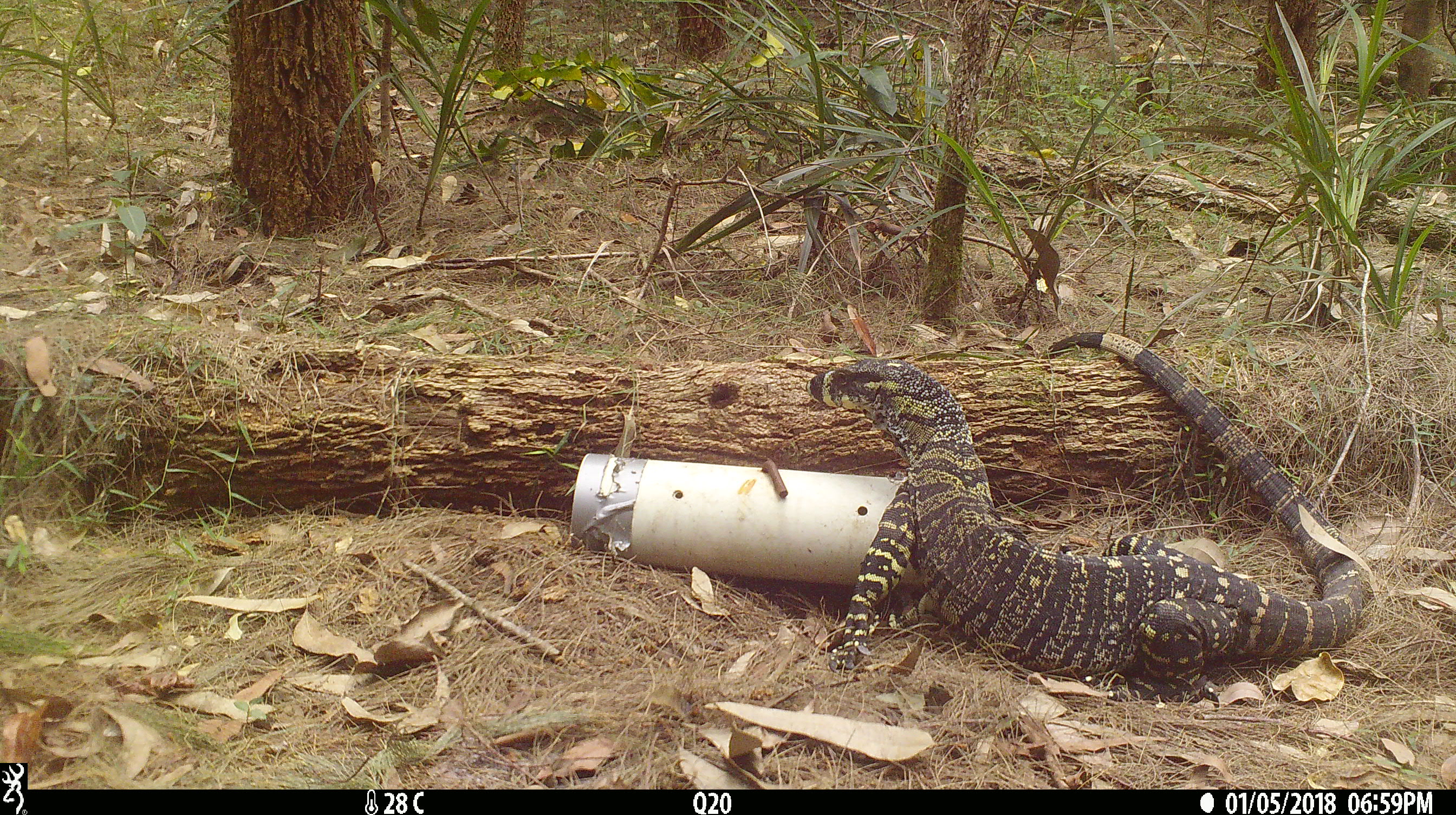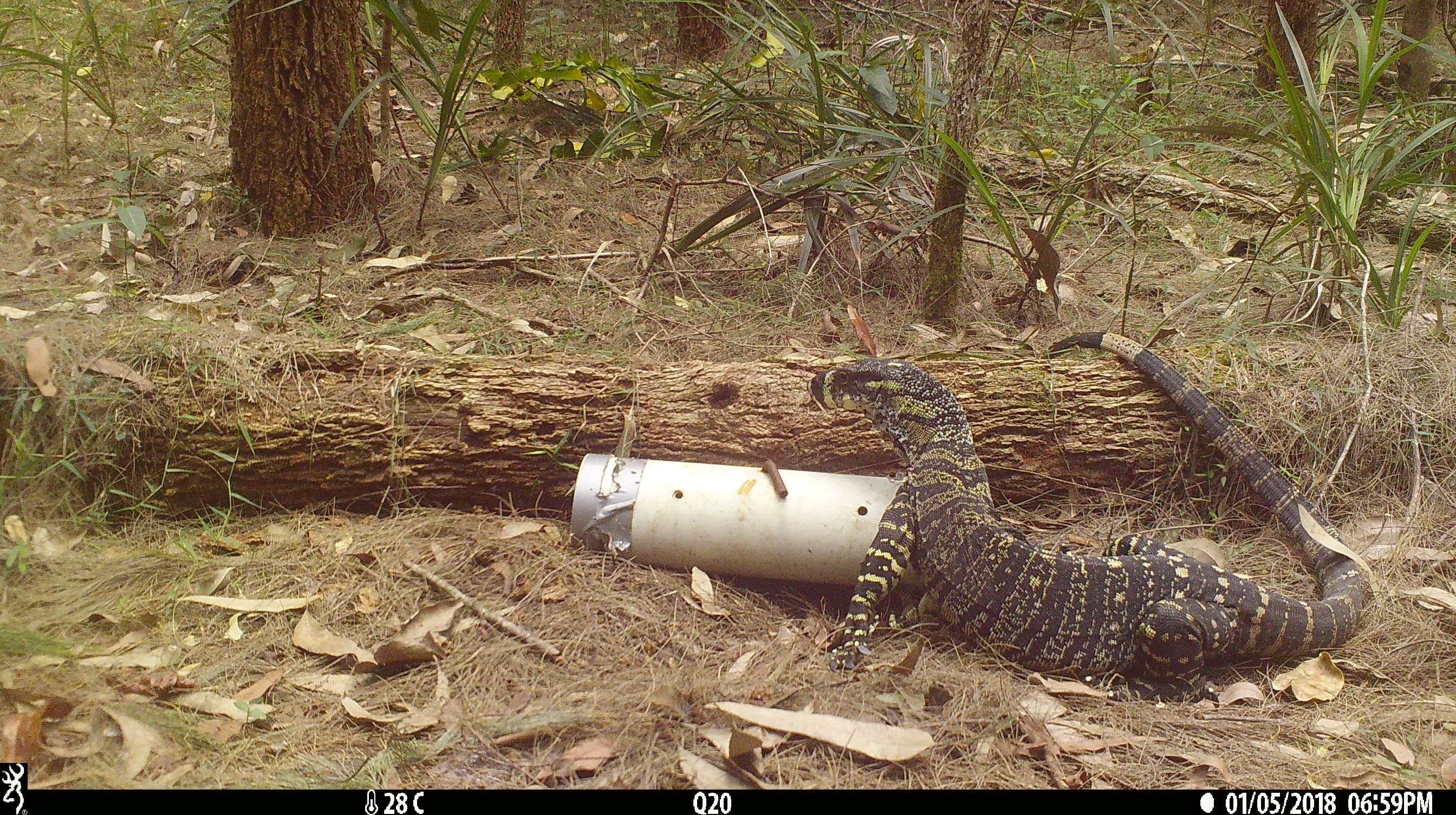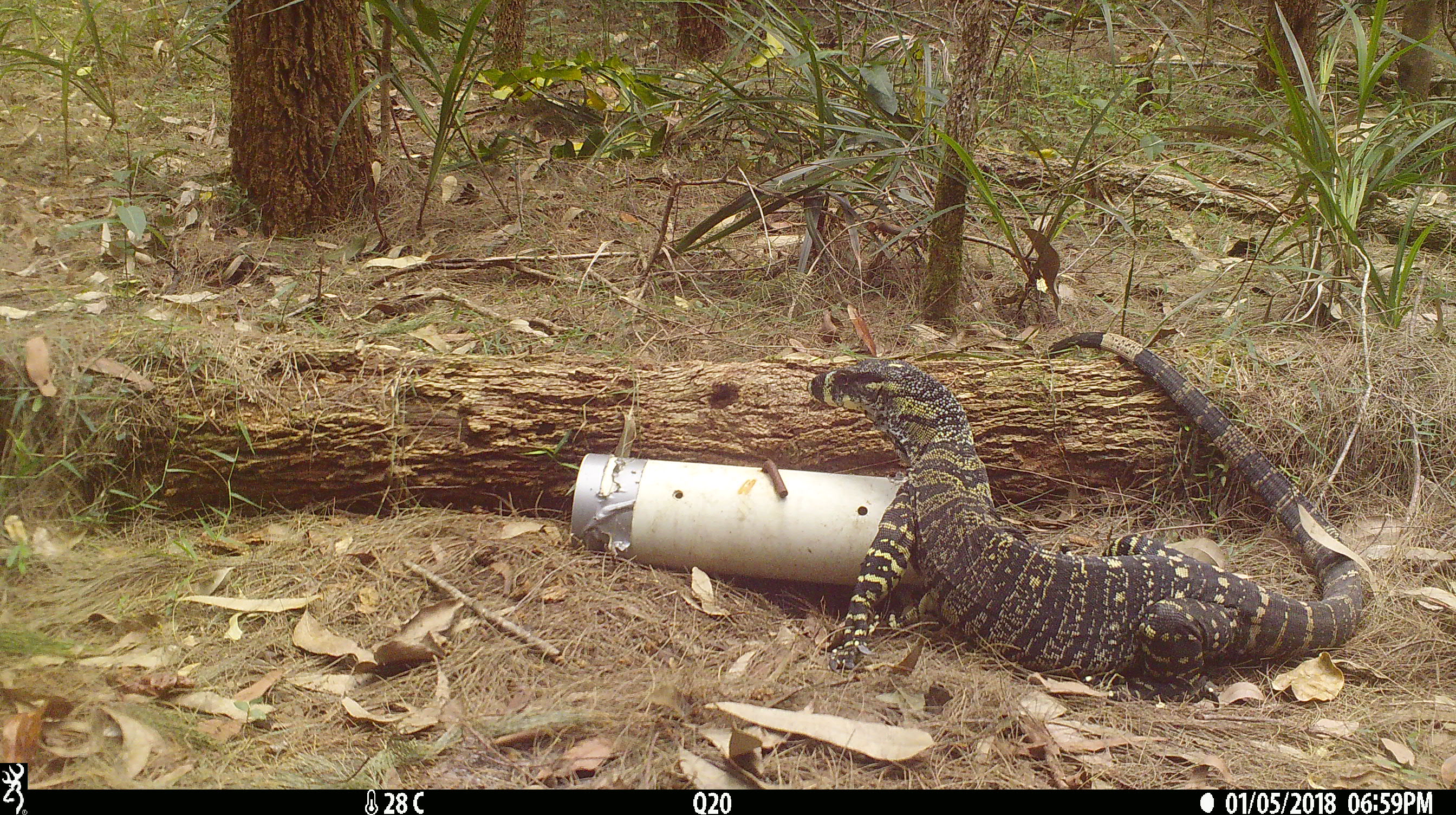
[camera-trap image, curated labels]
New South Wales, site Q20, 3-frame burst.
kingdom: Animalia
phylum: Chordata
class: Reptilia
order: Squamata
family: Varanidae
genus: Varanus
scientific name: Varanus varius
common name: lace monitor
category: goanna